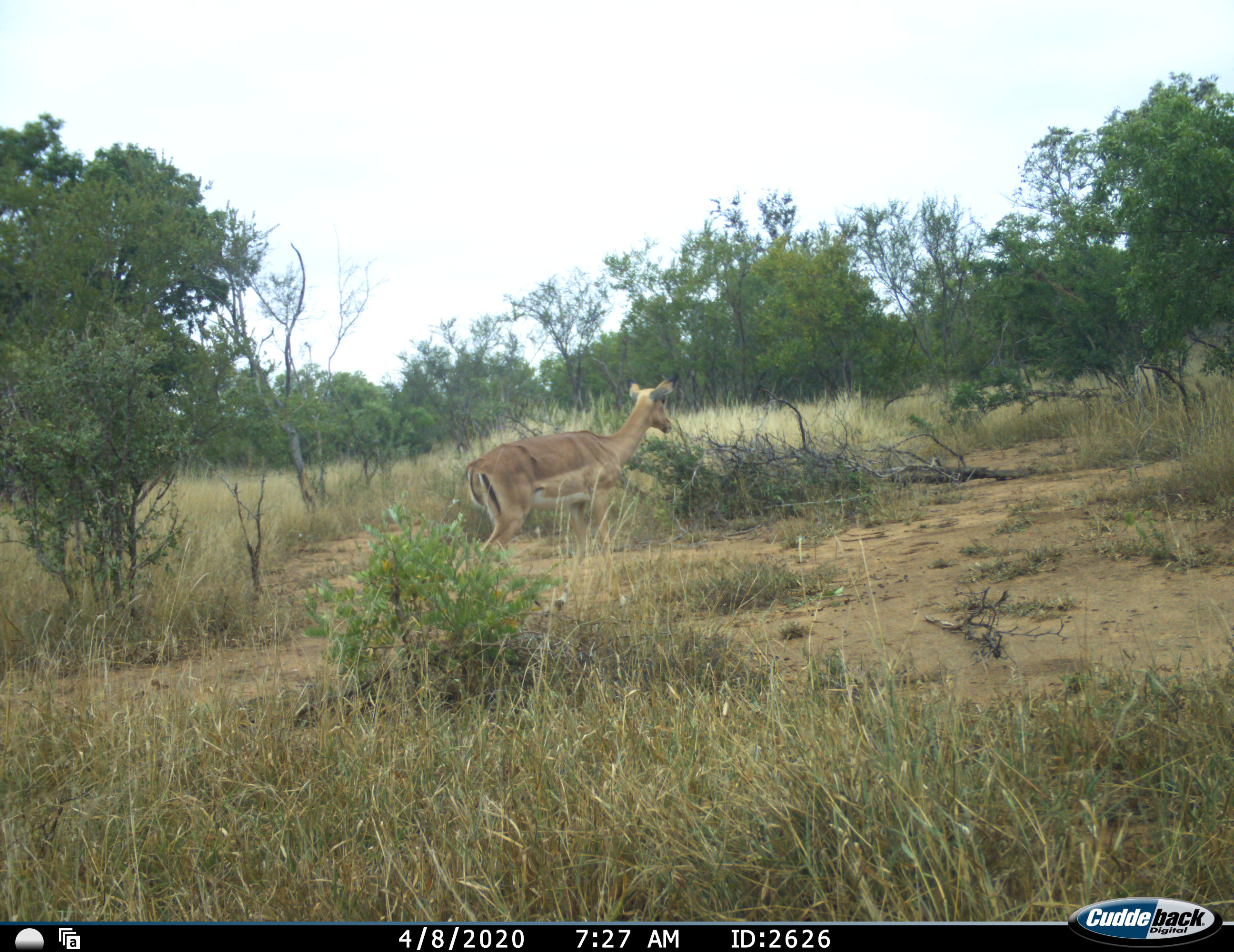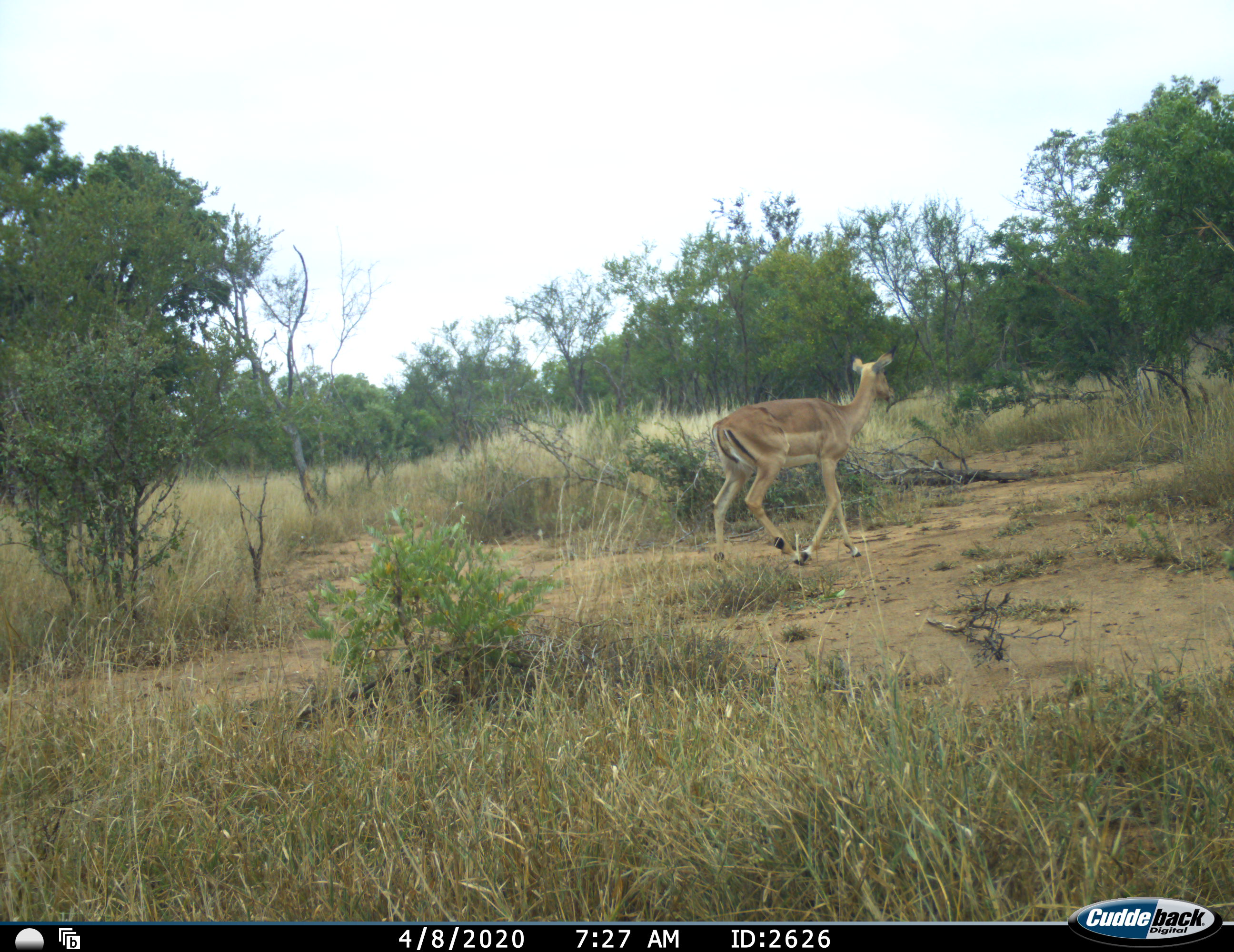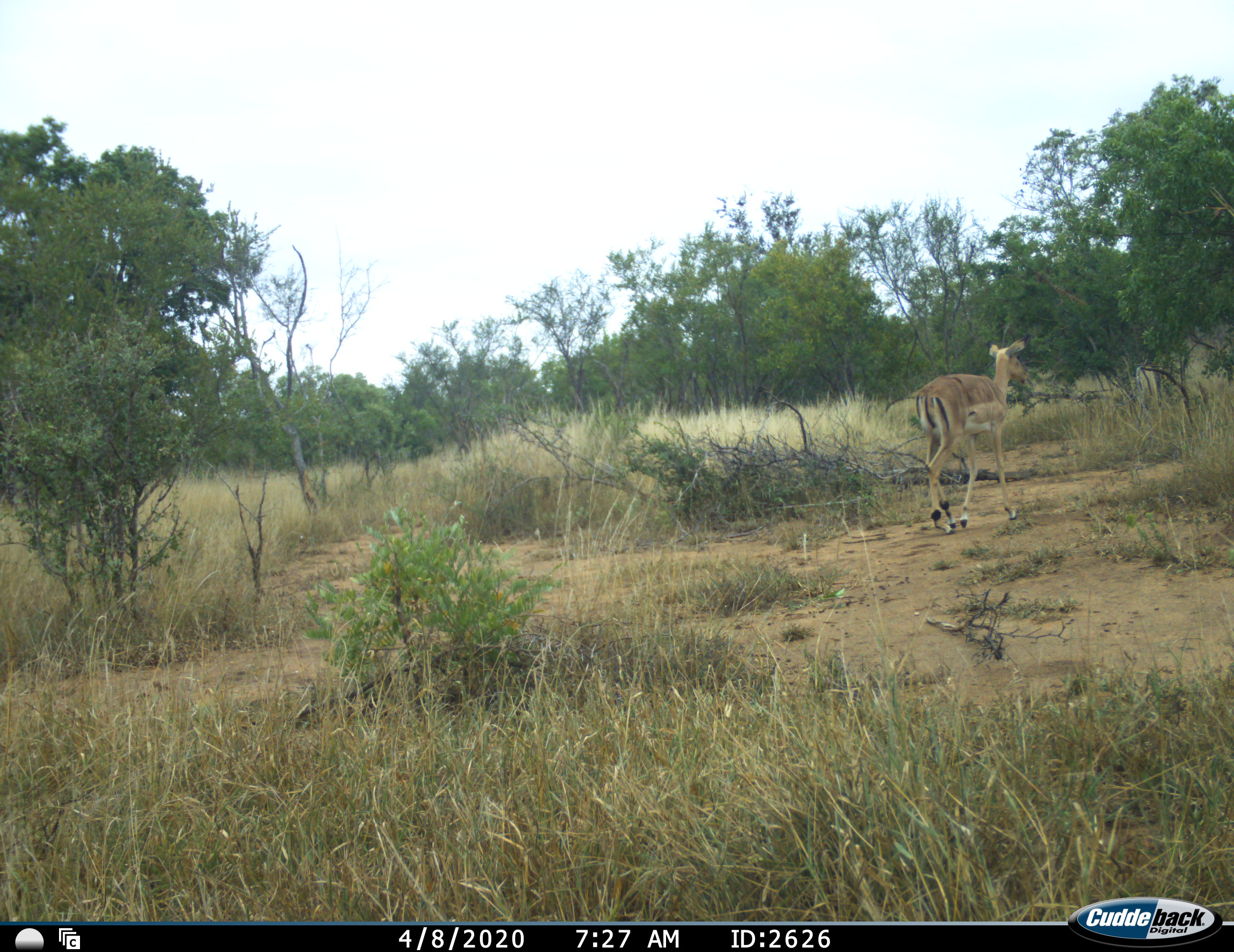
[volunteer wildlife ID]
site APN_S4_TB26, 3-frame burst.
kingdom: Animalia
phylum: Chordata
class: Mammalia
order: Artiodactyla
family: Bovidae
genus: Aepyceros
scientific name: Aepyceros melampus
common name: impala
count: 1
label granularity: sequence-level